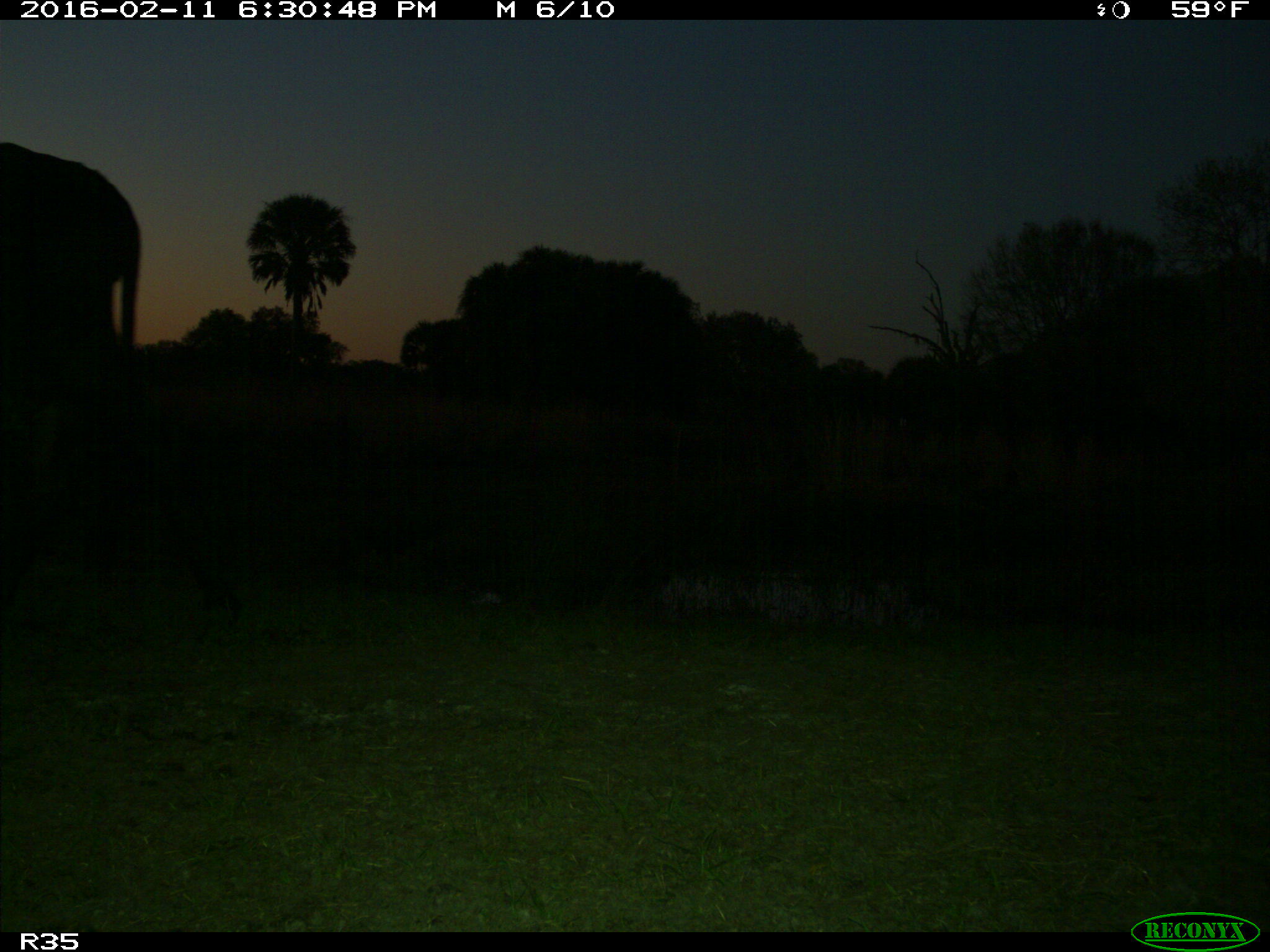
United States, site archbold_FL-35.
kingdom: Animalia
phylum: Chordata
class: Mammalia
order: Artiodactyla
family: Bovidae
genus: Bos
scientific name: Bos taurus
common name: domestic cow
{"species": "Bos taurus (domestic cow)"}